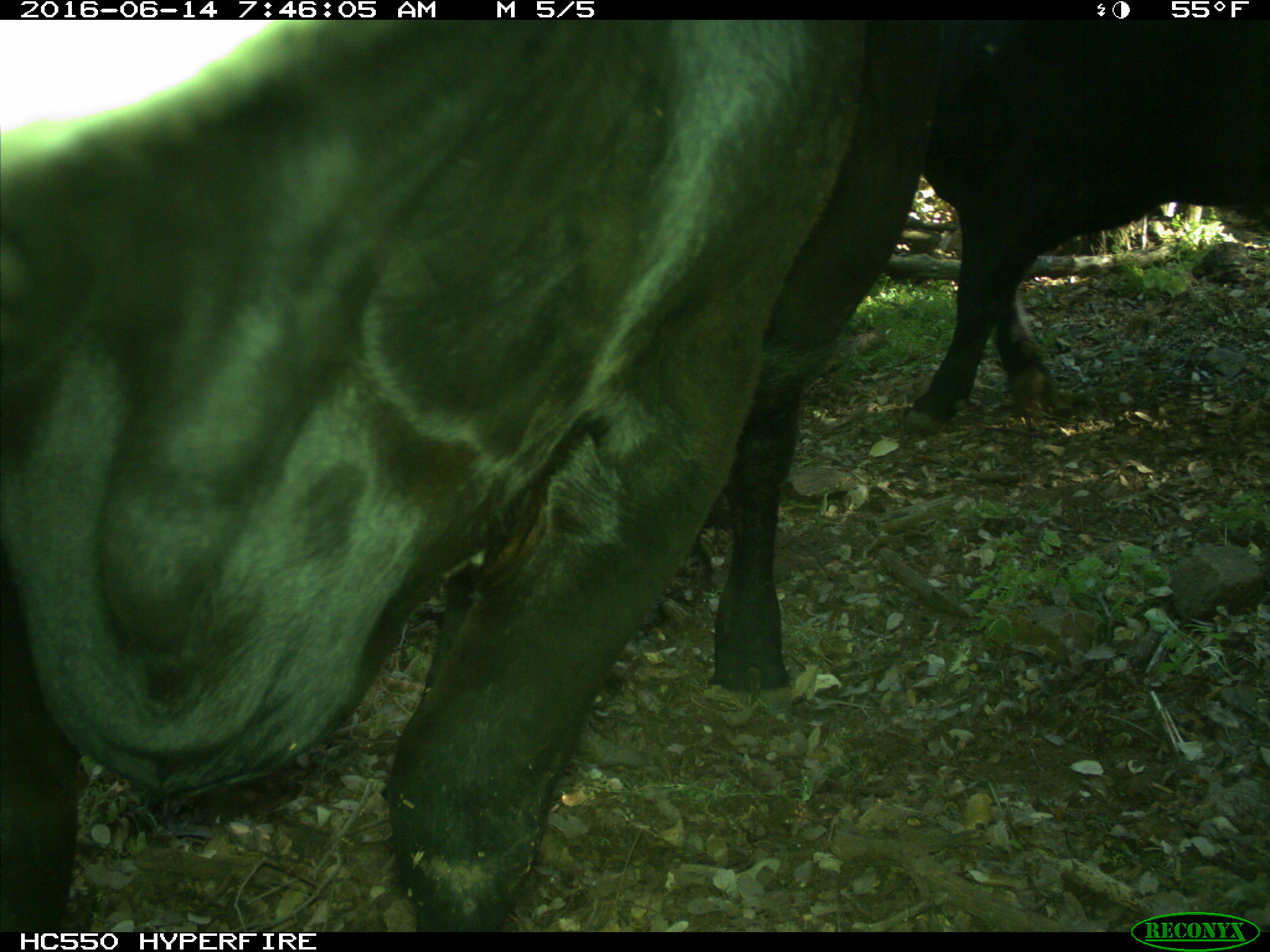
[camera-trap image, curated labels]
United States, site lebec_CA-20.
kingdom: Animalia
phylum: Chordata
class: Mammalia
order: Artiodactyla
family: Bovidae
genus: Bos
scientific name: Bos taurus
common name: domestic cow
Bos taurus (domestic cow).